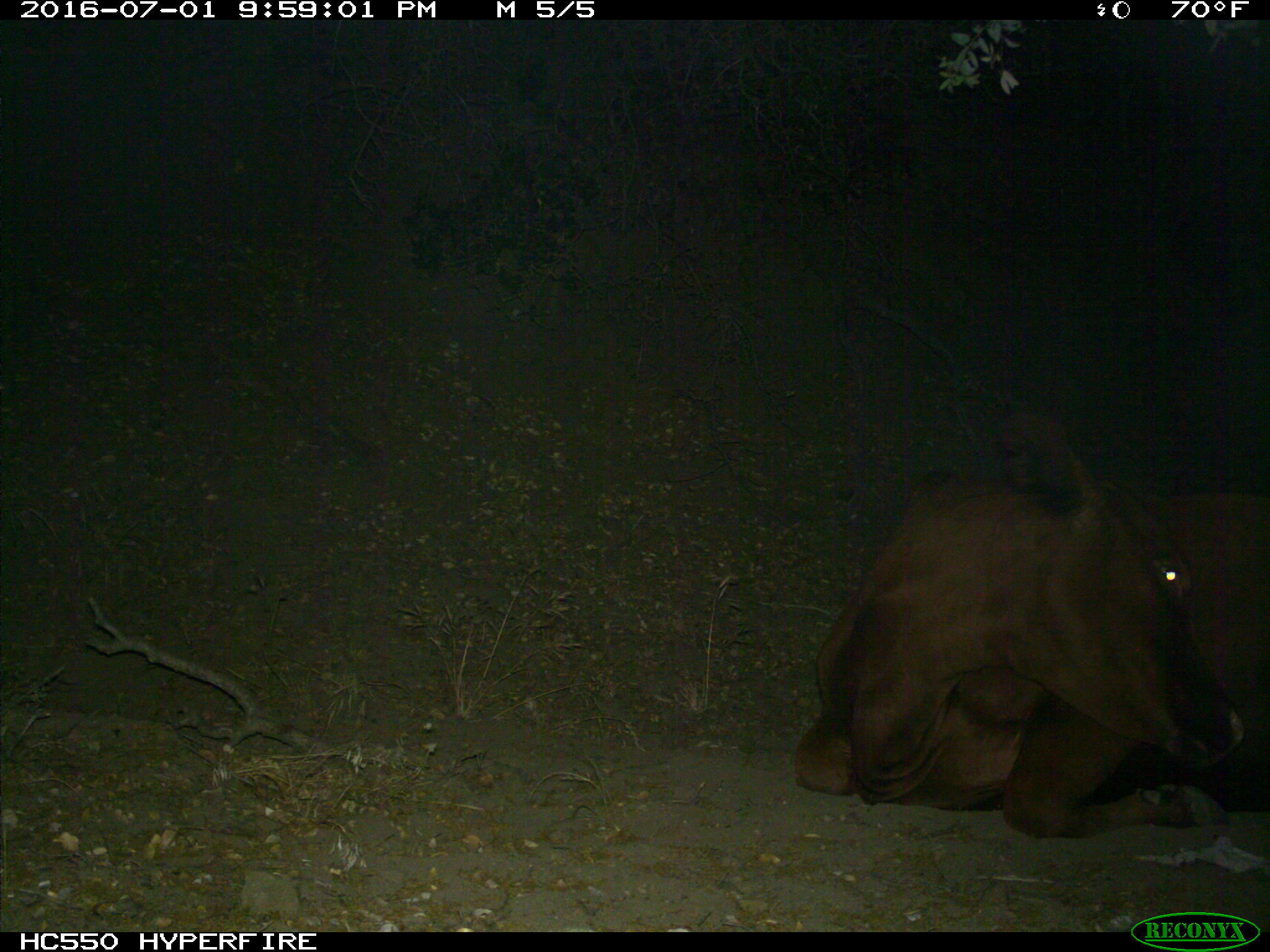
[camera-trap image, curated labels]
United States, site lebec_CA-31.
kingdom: Animalia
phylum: Chordata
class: Mammalia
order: Artiodactyla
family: Bovidae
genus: Bos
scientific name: Bos taurus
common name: domestic cow